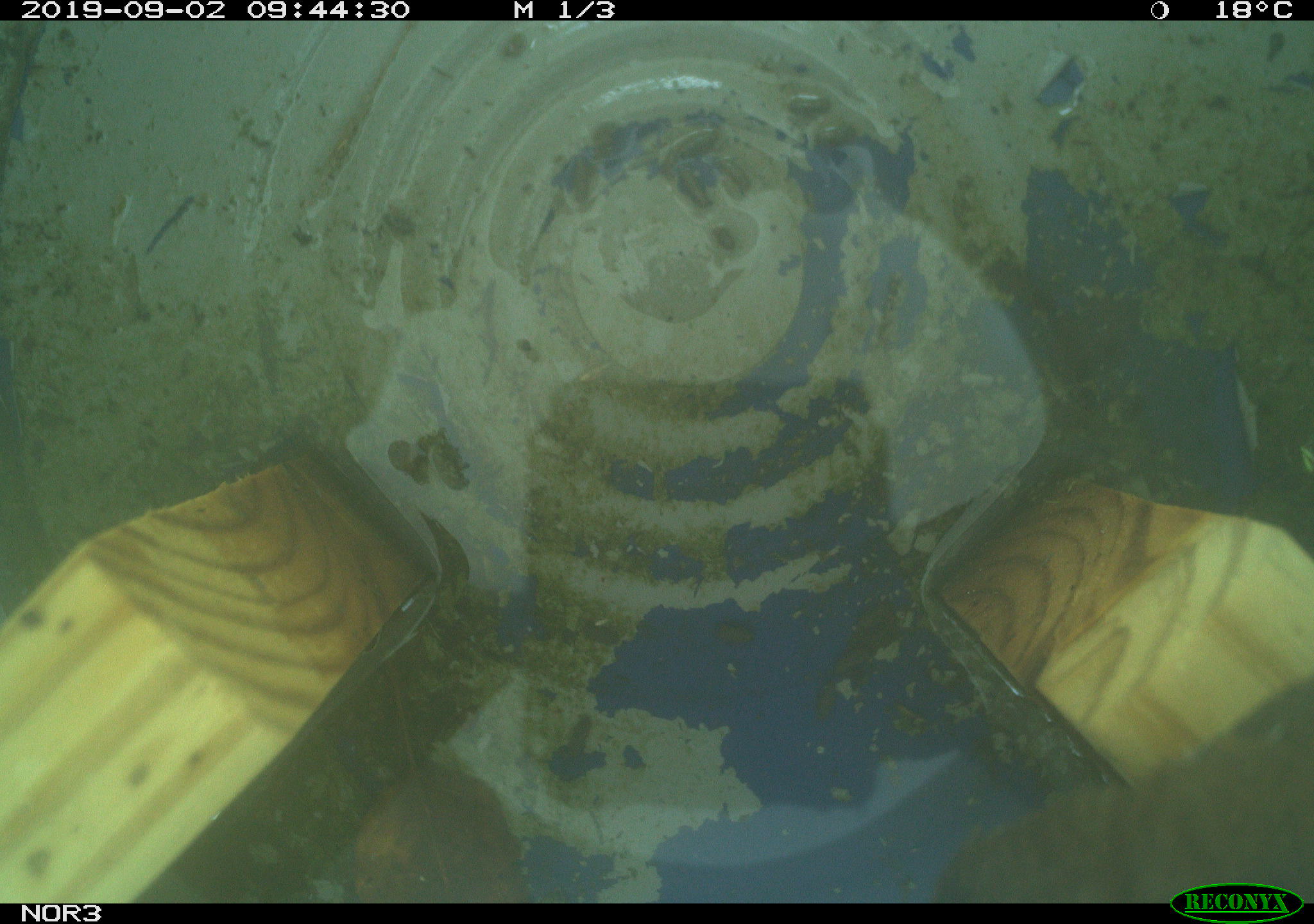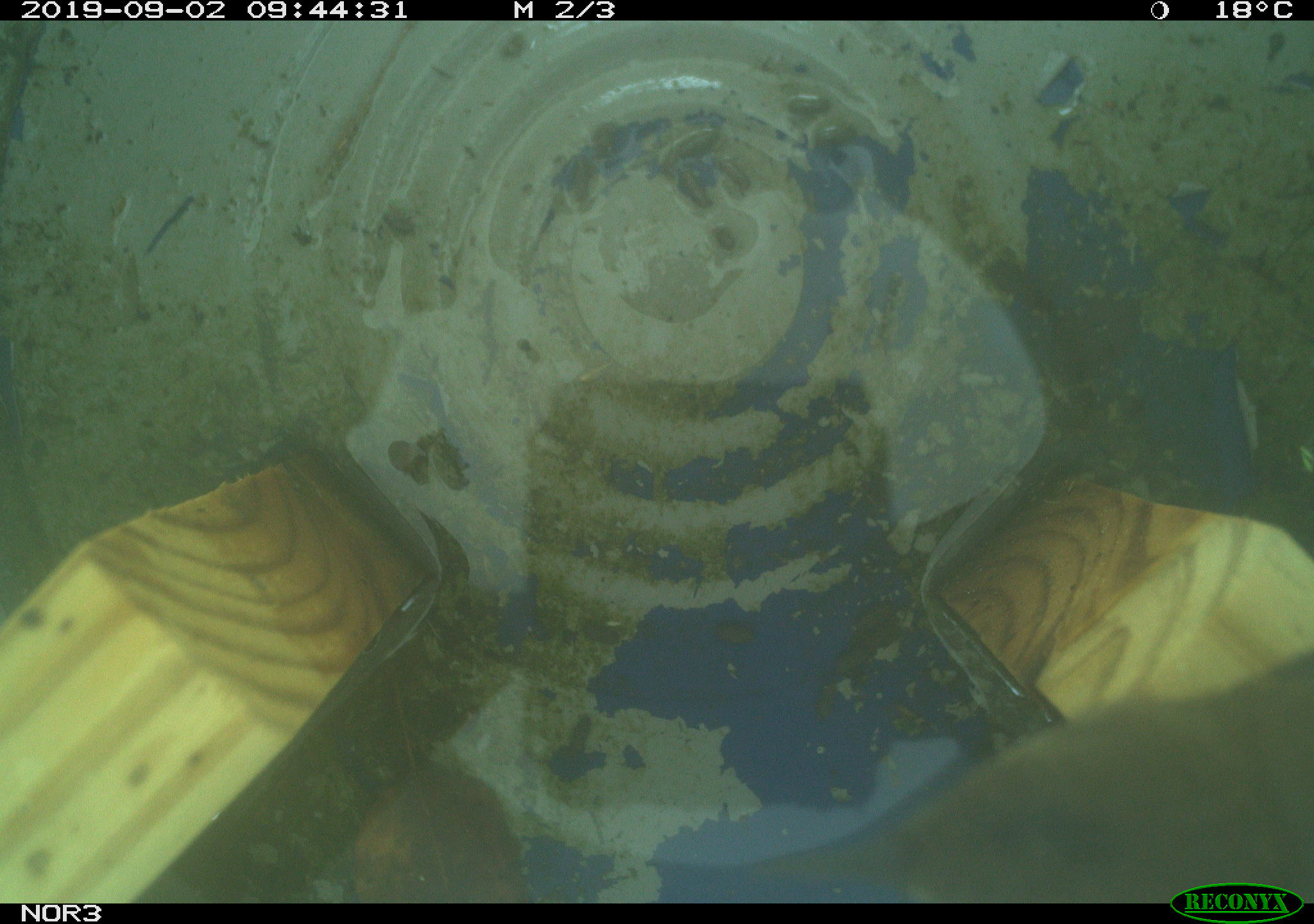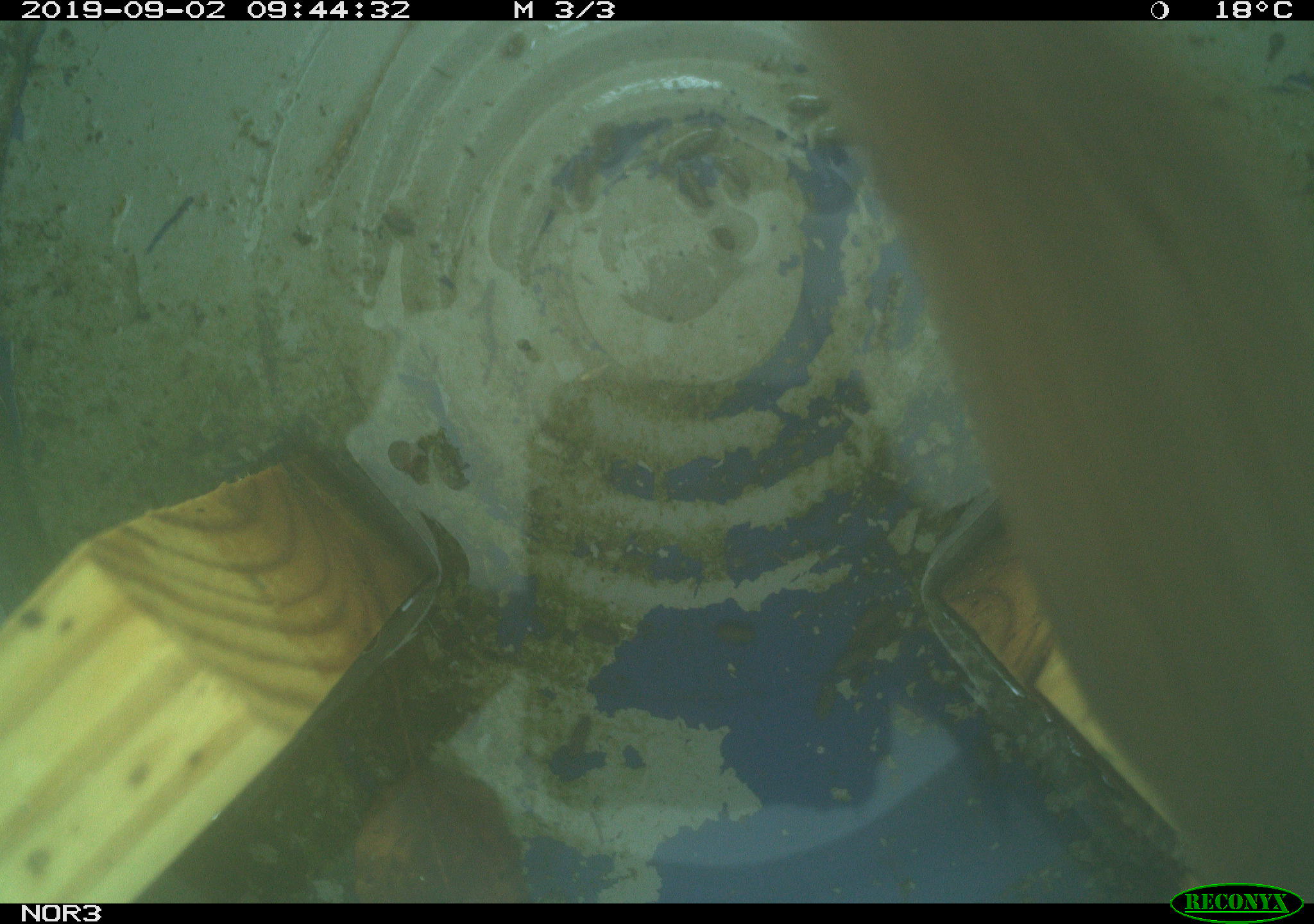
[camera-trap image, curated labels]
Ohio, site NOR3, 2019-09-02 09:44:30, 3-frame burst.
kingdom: Animalia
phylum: Chordata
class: Aves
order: Passeriformes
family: Troglodytidae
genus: Troglodytes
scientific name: Troglodytes aedon aedon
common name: northern house wren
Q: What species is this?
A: Northern house wren (Troglodytes aedon aedon).